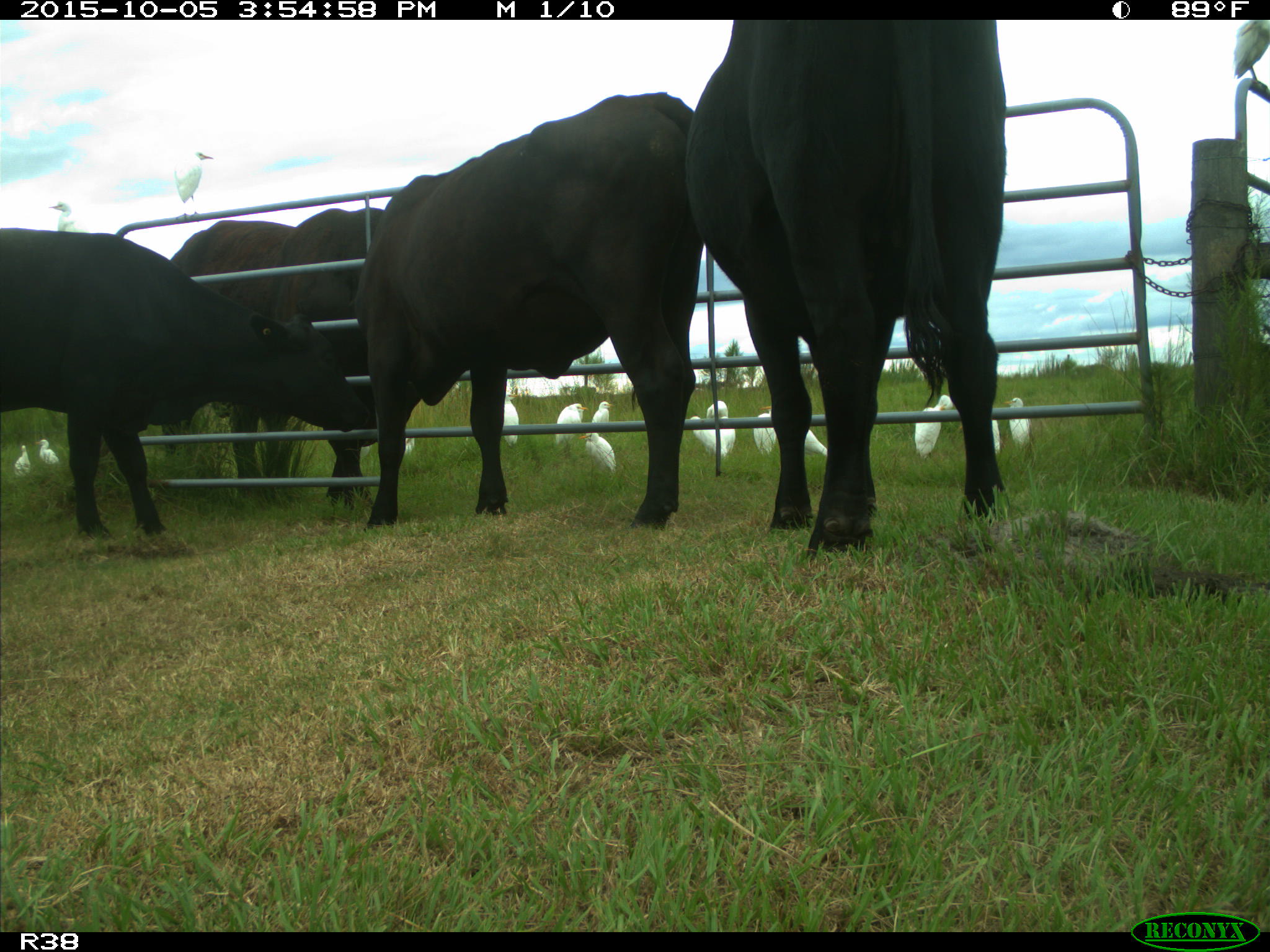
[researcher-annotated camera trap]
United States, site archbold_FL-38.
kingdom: Animalia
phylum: Chordata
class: Mammalia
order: Artiodactyla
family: Bovidae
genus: Bos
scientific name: Bos taurus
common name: domestic cow